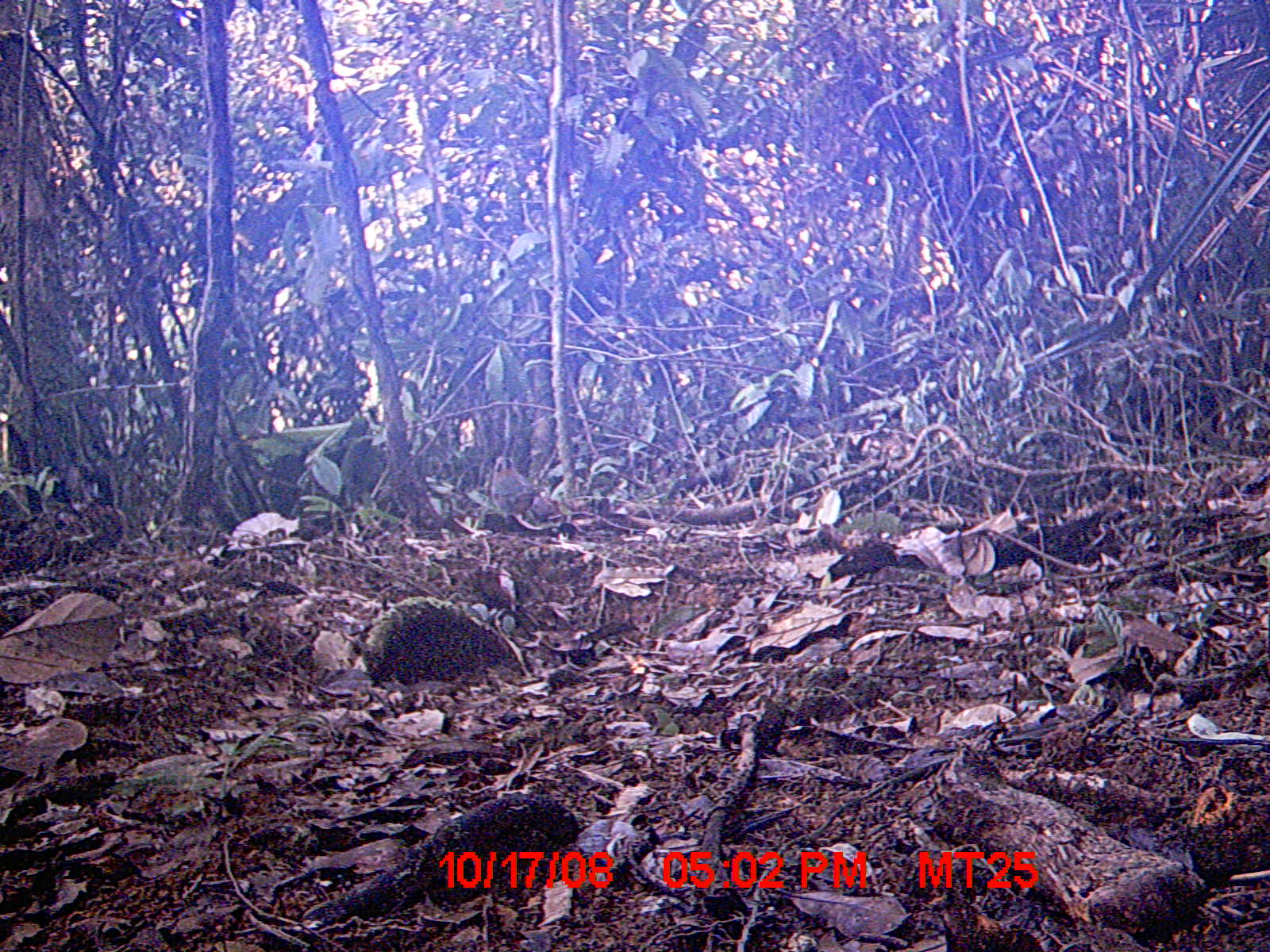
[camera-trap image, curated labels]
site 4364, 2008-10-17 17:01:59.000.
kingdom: Animalia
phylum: Chordata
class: Aves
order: Coraciiformes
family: Brachypteraciidae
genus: Brachypteracias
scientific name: Brachypteracias squamiger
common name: scaly ground-roller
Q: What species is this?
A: Brachypteracias squamiger (scaly ground-roller).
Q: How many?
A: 1.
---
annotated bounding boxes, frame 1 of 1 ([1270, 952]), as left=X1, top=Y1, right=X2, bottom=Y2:
brachypteracias squamiger: left=490, top=455, right=544, bottom=528